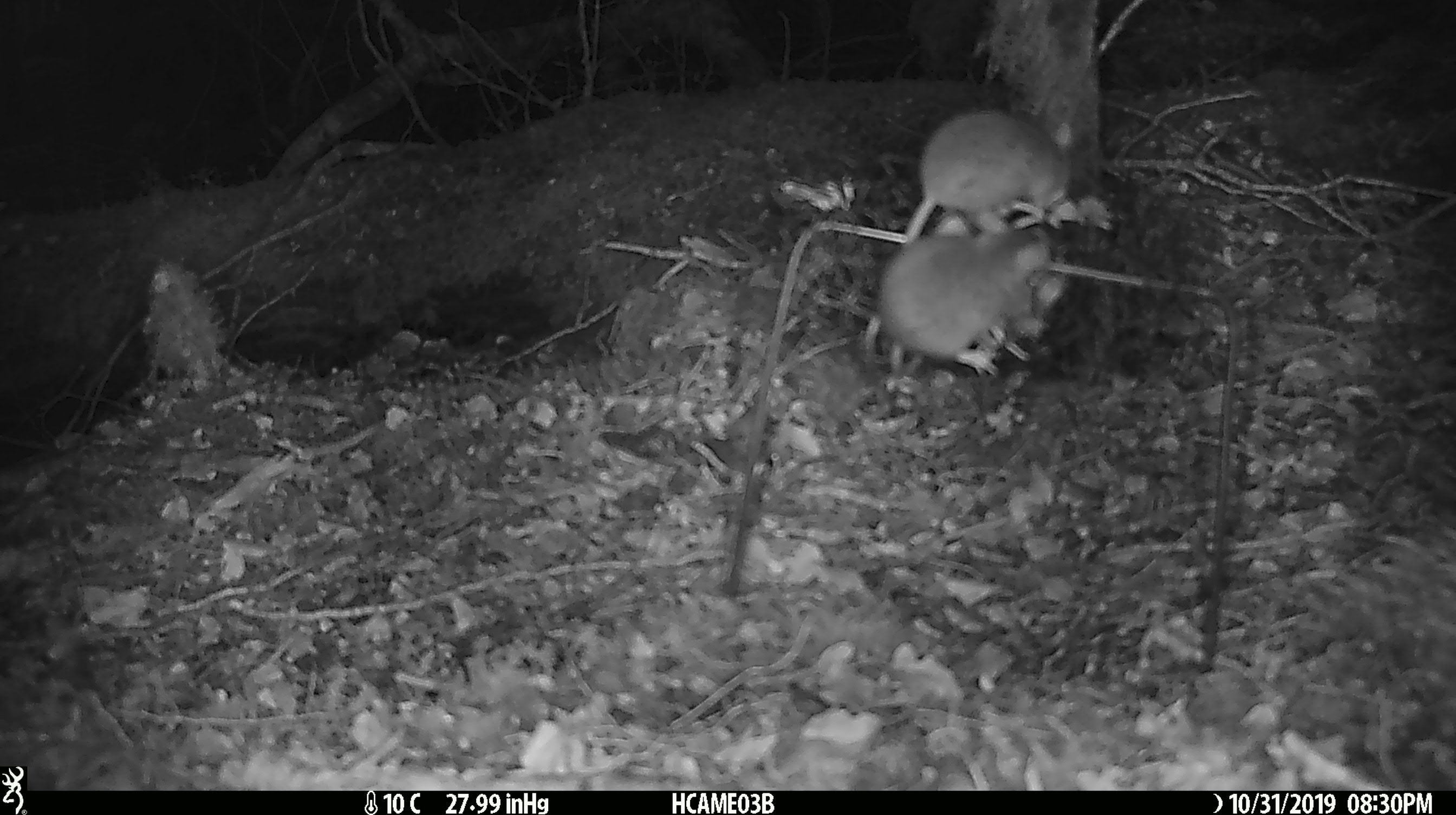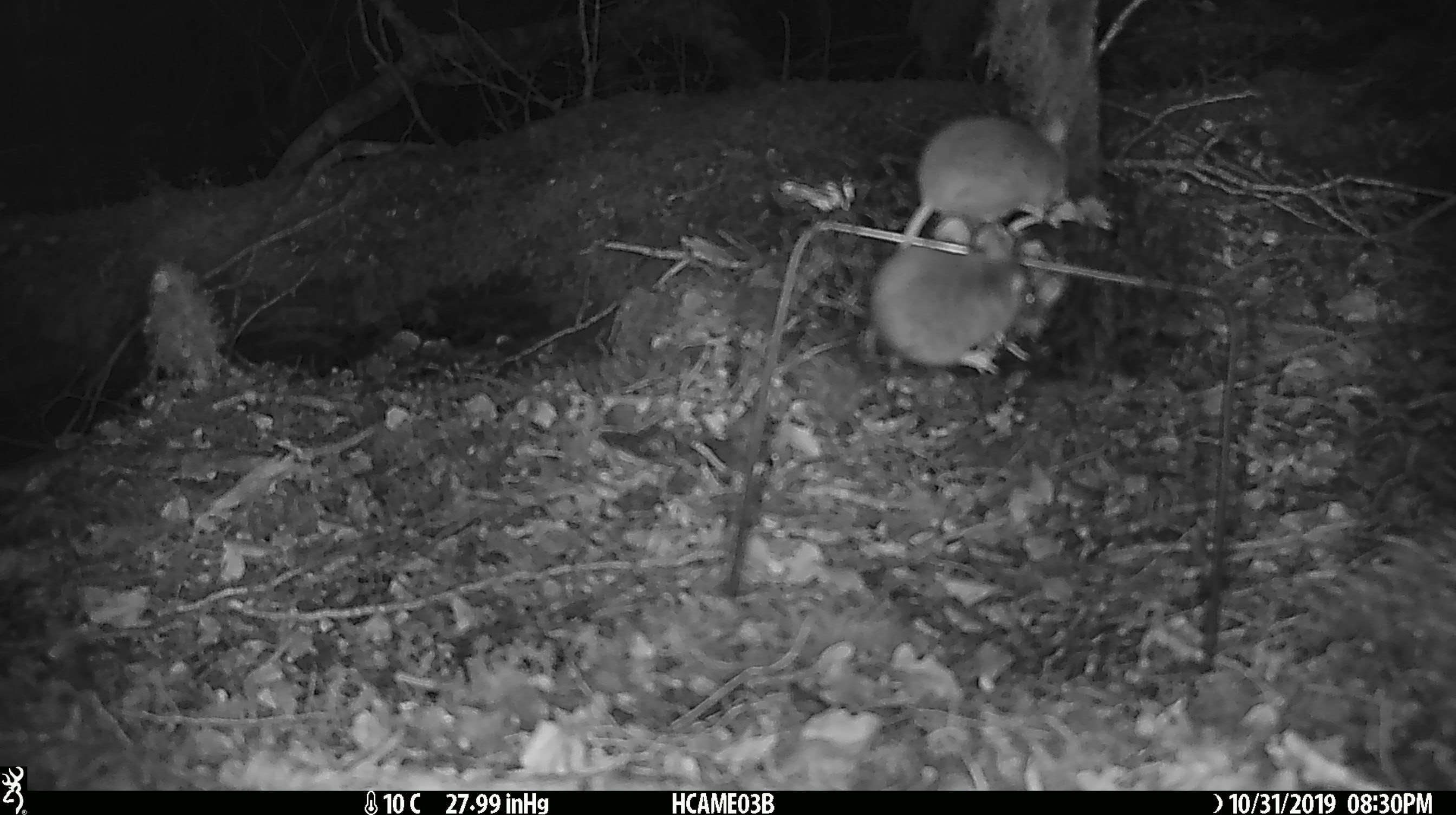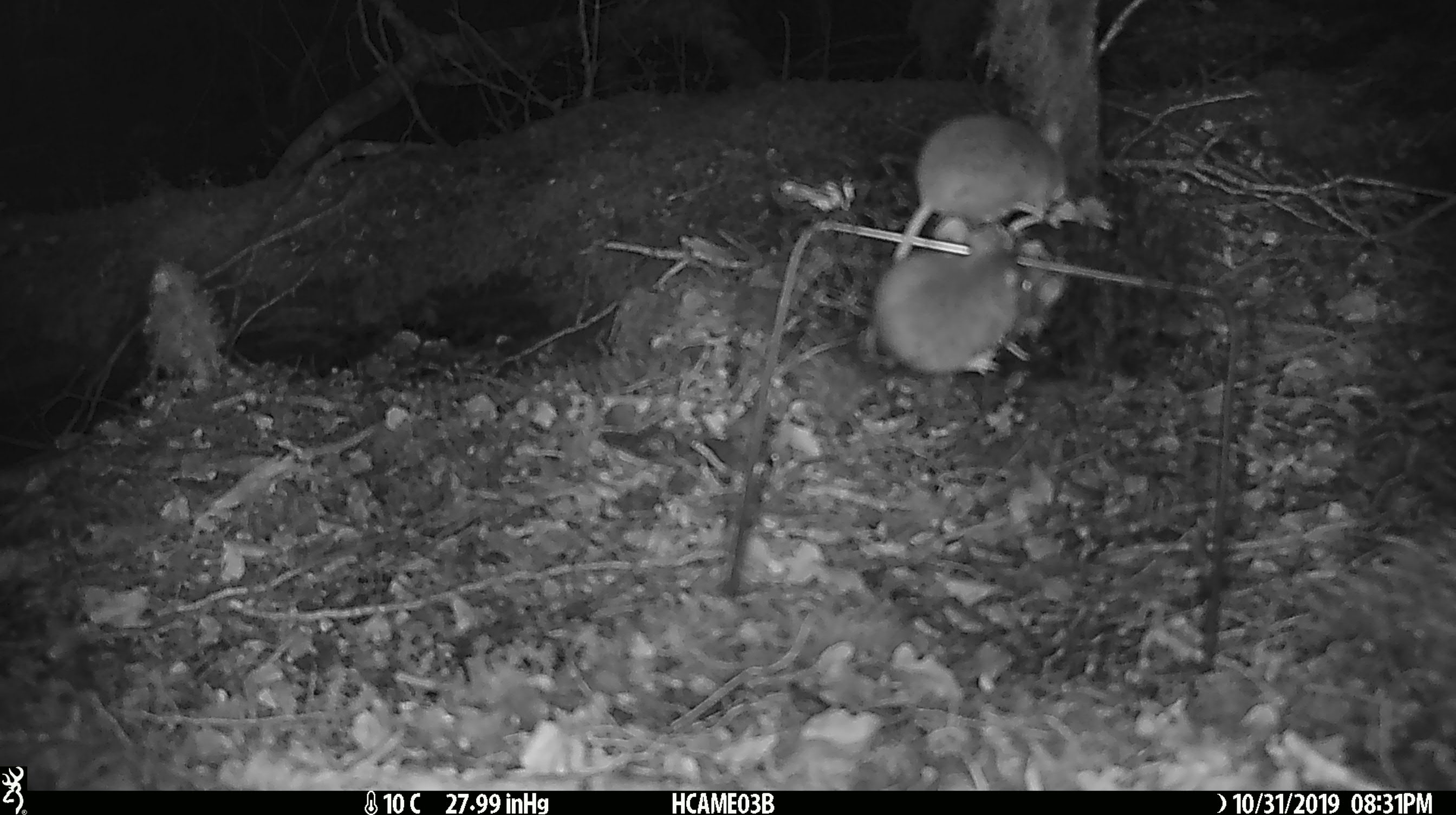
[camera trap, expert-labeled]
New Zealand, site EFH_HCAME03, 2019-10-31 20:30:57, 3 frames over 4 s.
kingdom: Animalia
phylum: Chordata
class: Mammalia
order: Rodentia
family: Muridae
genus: Mus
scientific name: Mus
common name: mouse